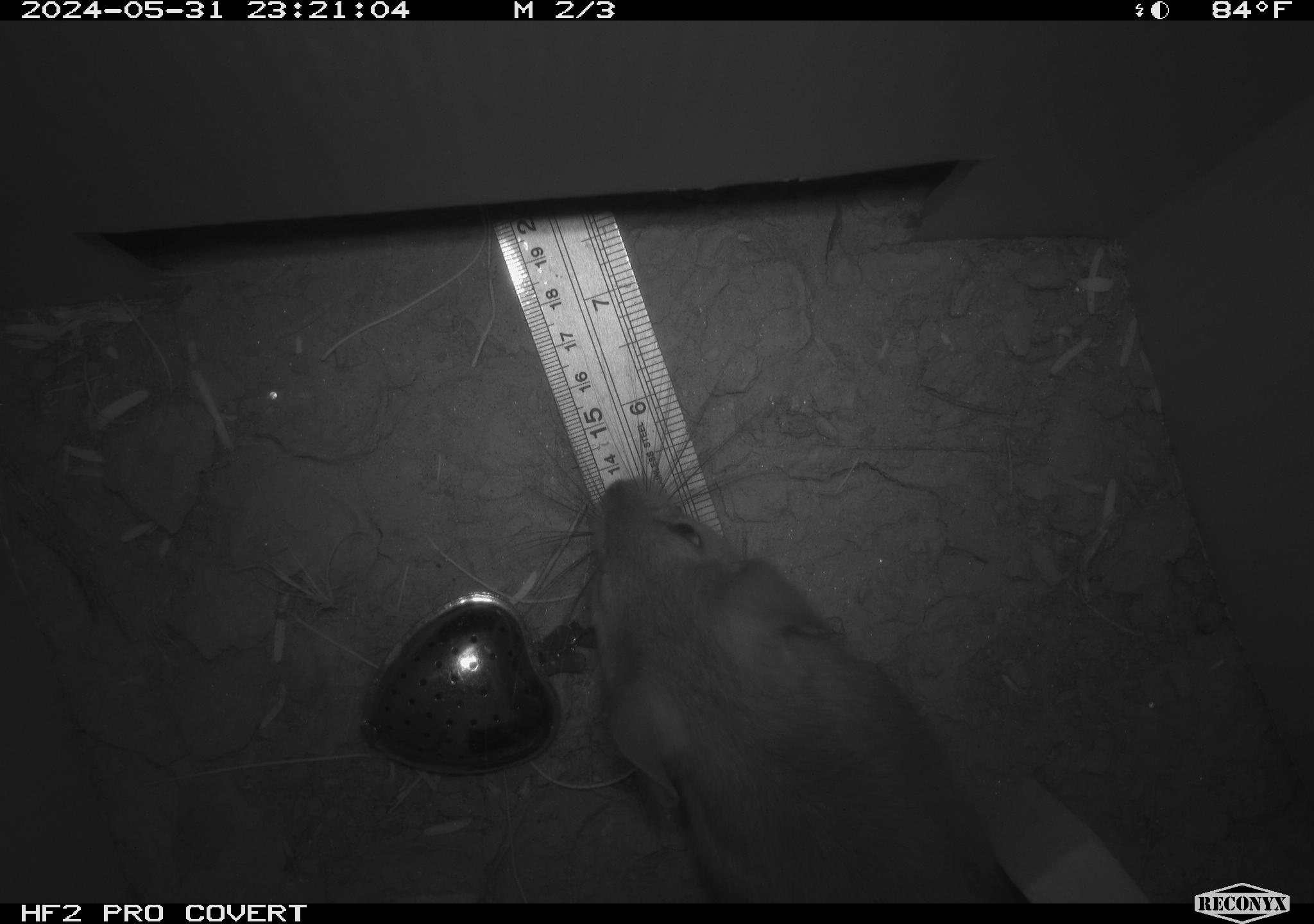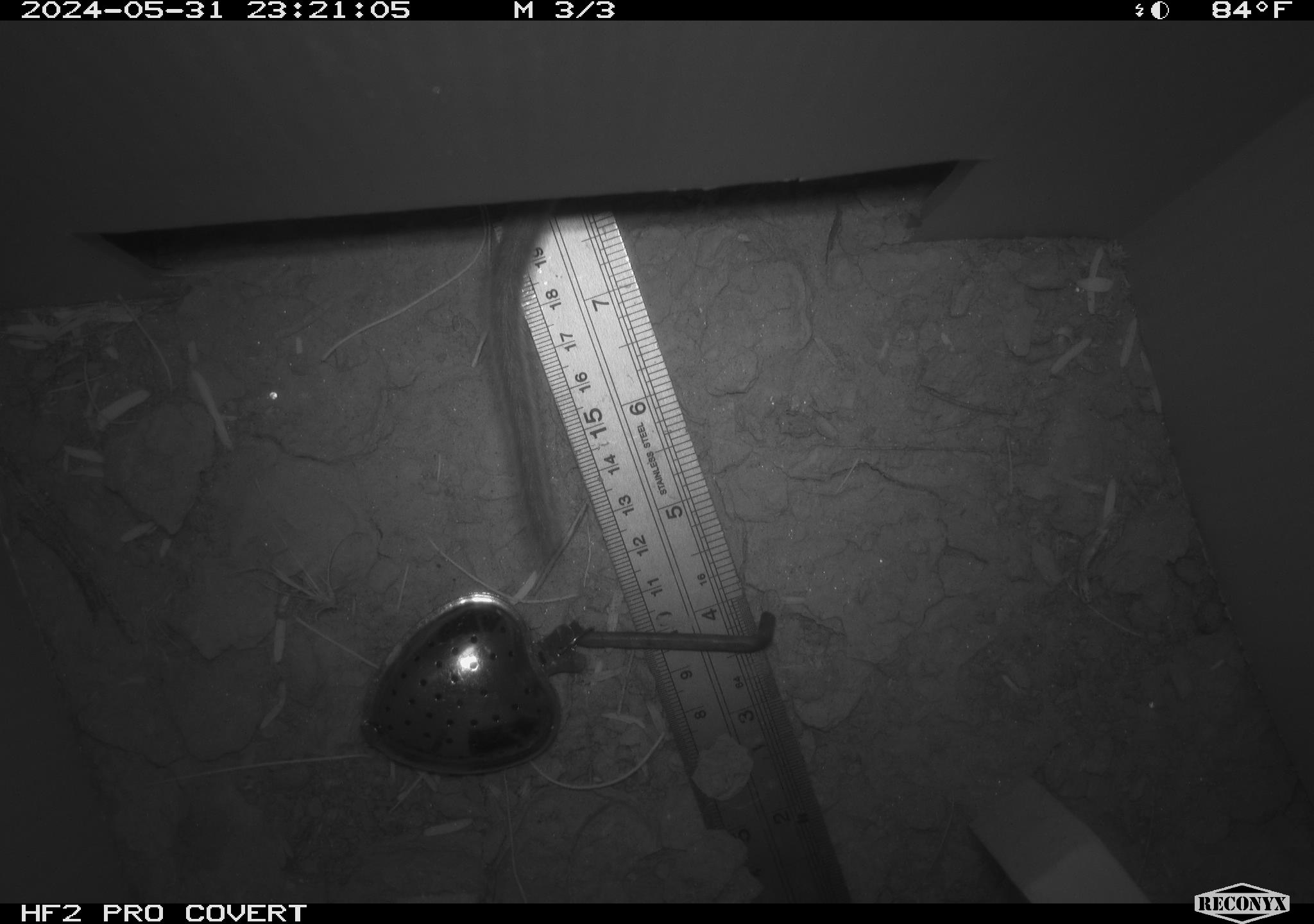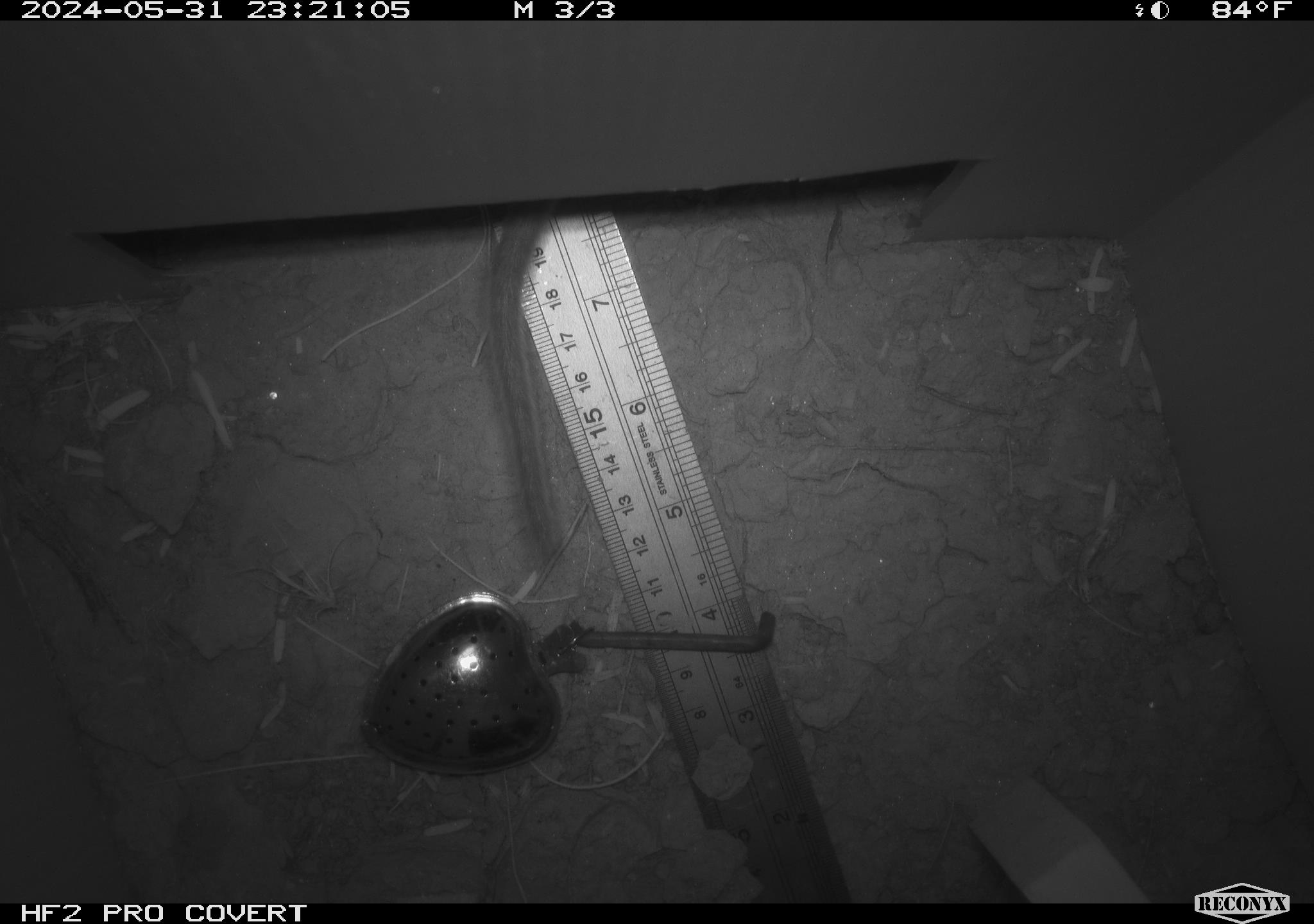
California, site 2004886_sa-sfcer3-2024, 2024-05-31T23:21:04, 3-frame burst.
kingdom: Animalia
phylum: Chordata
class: Mammalia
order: Rodentia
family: Cricetidae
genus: Neotoma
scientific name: Neotoma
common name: pack rat or woodrat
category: neotoma species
Neotoma species (pack rat or woodrat) (Neotoma).